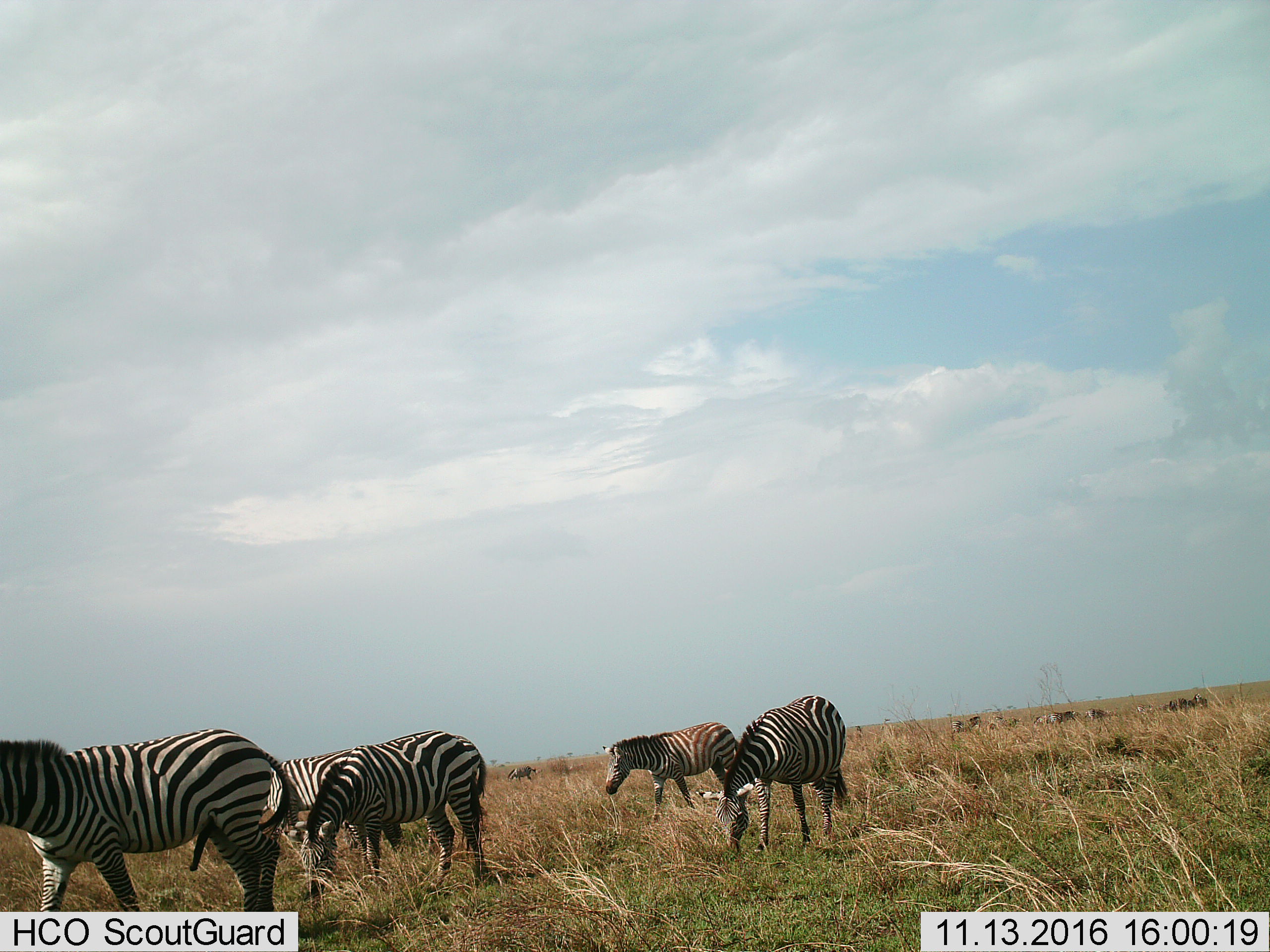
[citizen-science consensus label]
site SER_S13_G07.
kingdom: Animalia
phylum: Chordata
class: Mammalia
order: Perissodactyla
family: Equidae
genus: Equus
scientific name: Equus quagga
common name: plains zebra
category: zebraplains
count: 5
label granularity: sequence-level